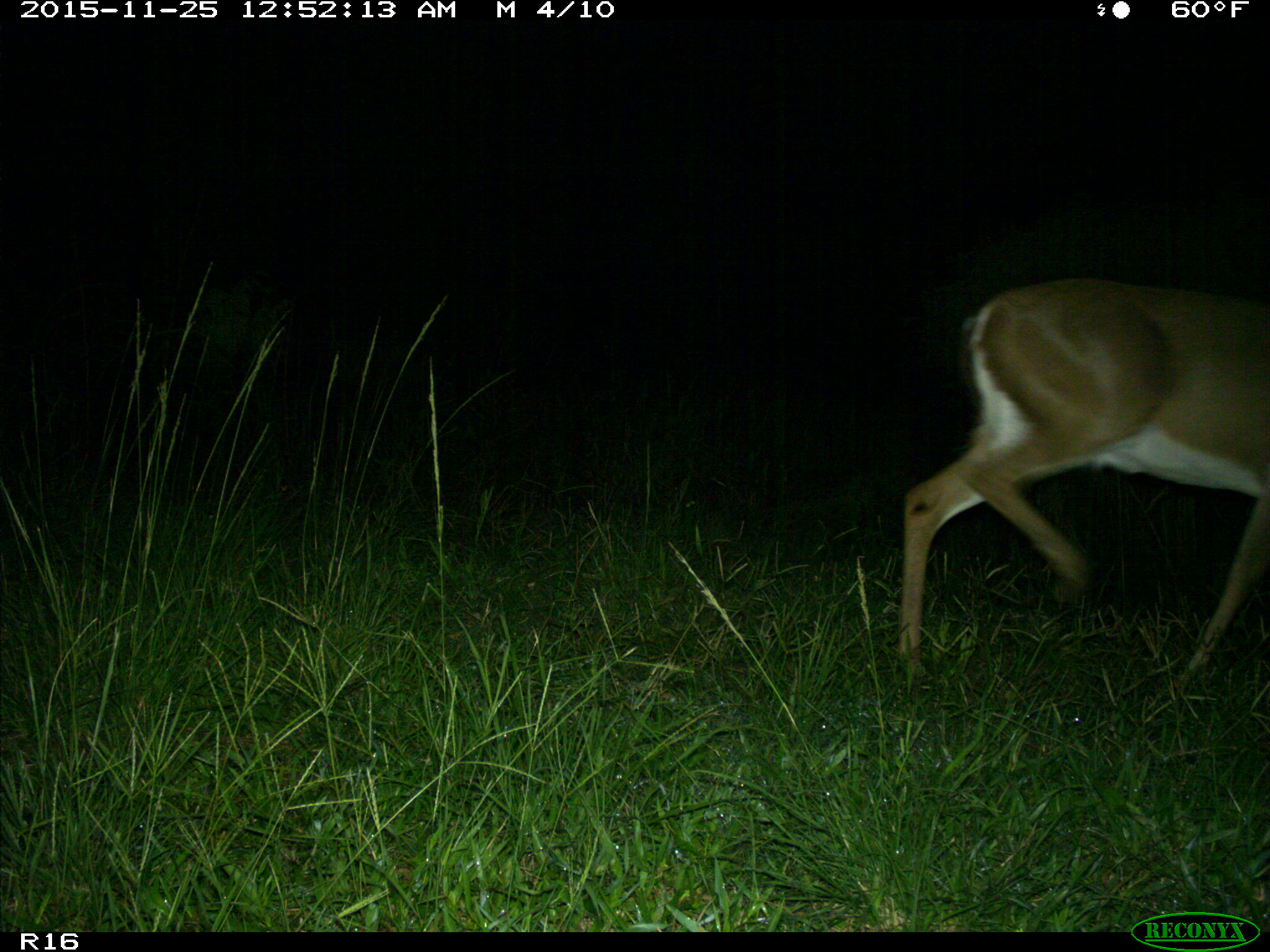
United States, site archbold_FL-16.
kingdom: Animalia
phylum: Chordata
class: Mammalia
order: Artiodactyla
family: Cervidae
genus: Odocoileus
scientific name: Odocoileus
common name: deer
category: unidentified deer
Unidentified deer (deer) (Odocoileus).